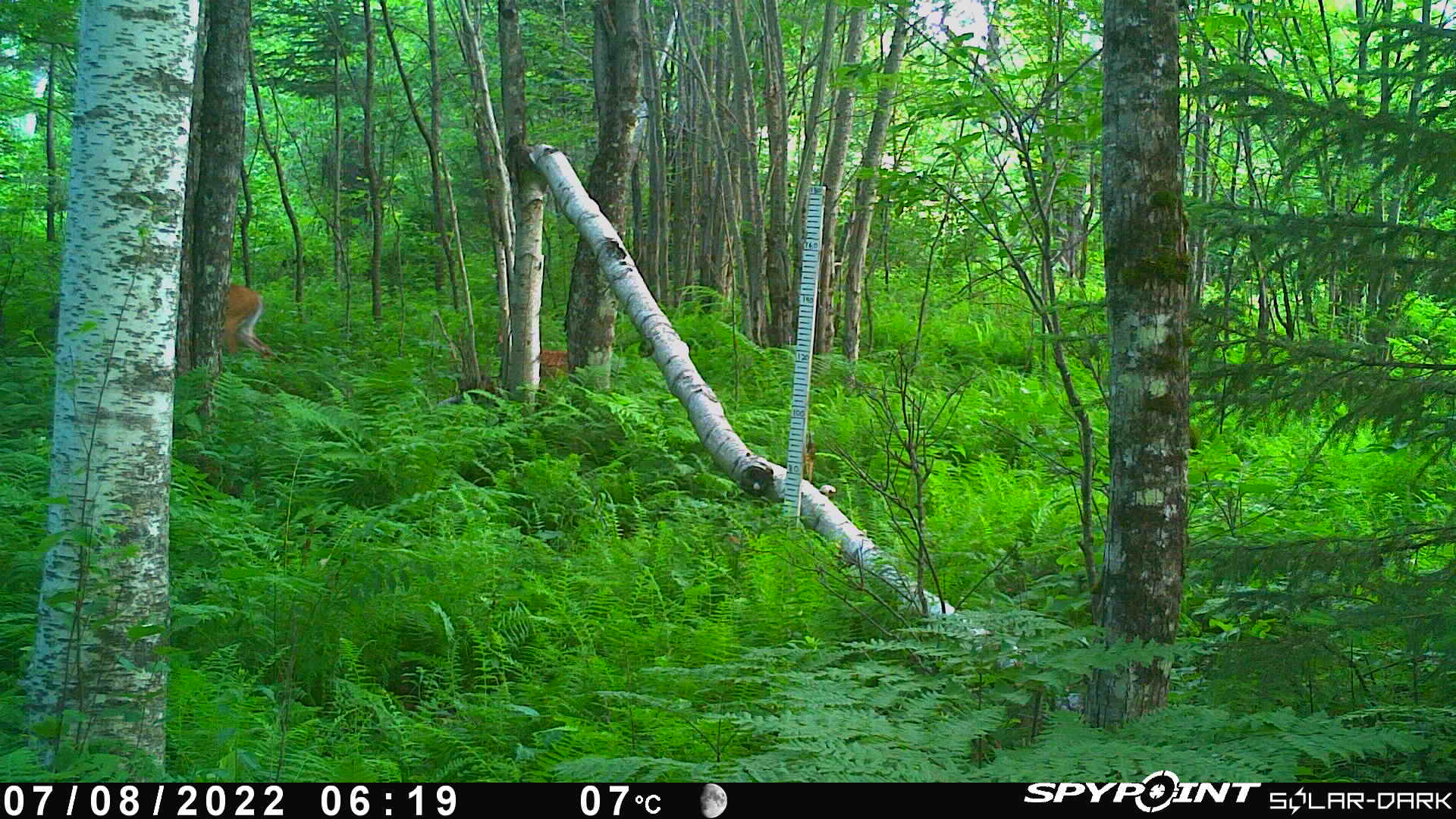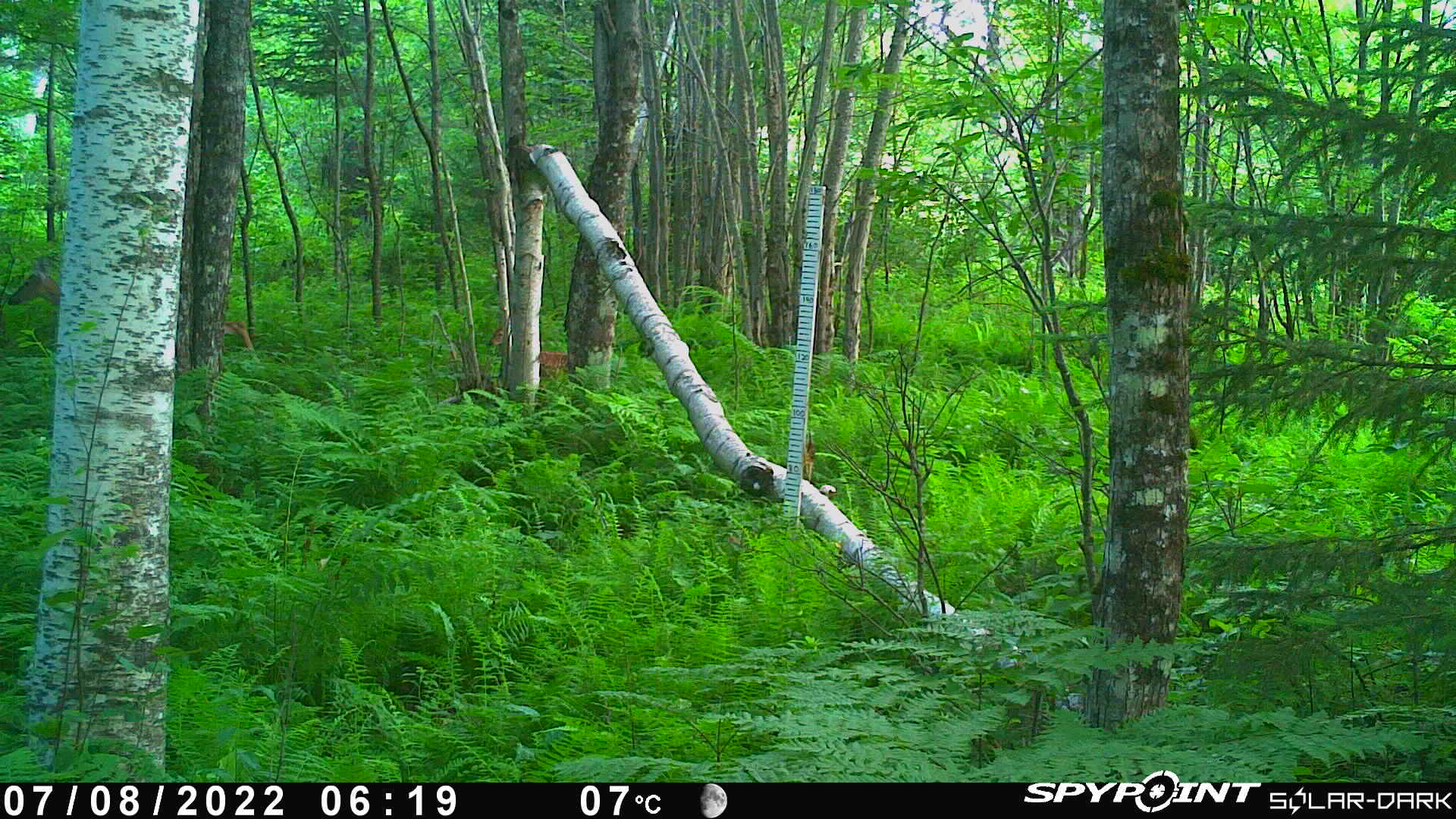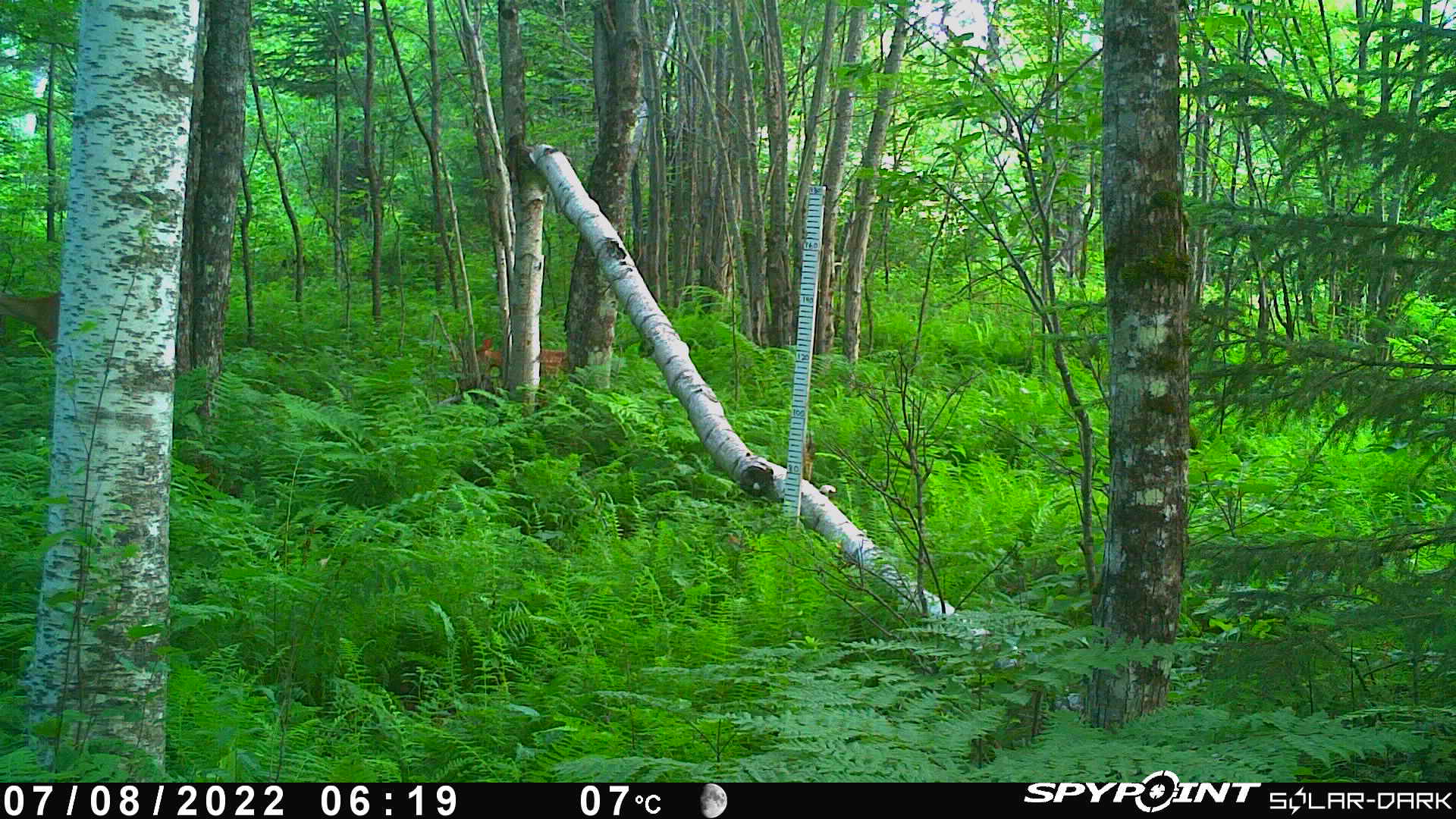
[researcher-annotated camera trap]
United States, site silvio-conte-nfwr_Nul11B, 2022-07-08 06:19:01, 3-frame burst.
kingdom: Animalia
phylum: Chordata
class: Mammalia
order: Artiodactyla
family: Cervidae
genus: Odocoileus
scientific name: Odocoileus virginianus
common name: white-tailed deer